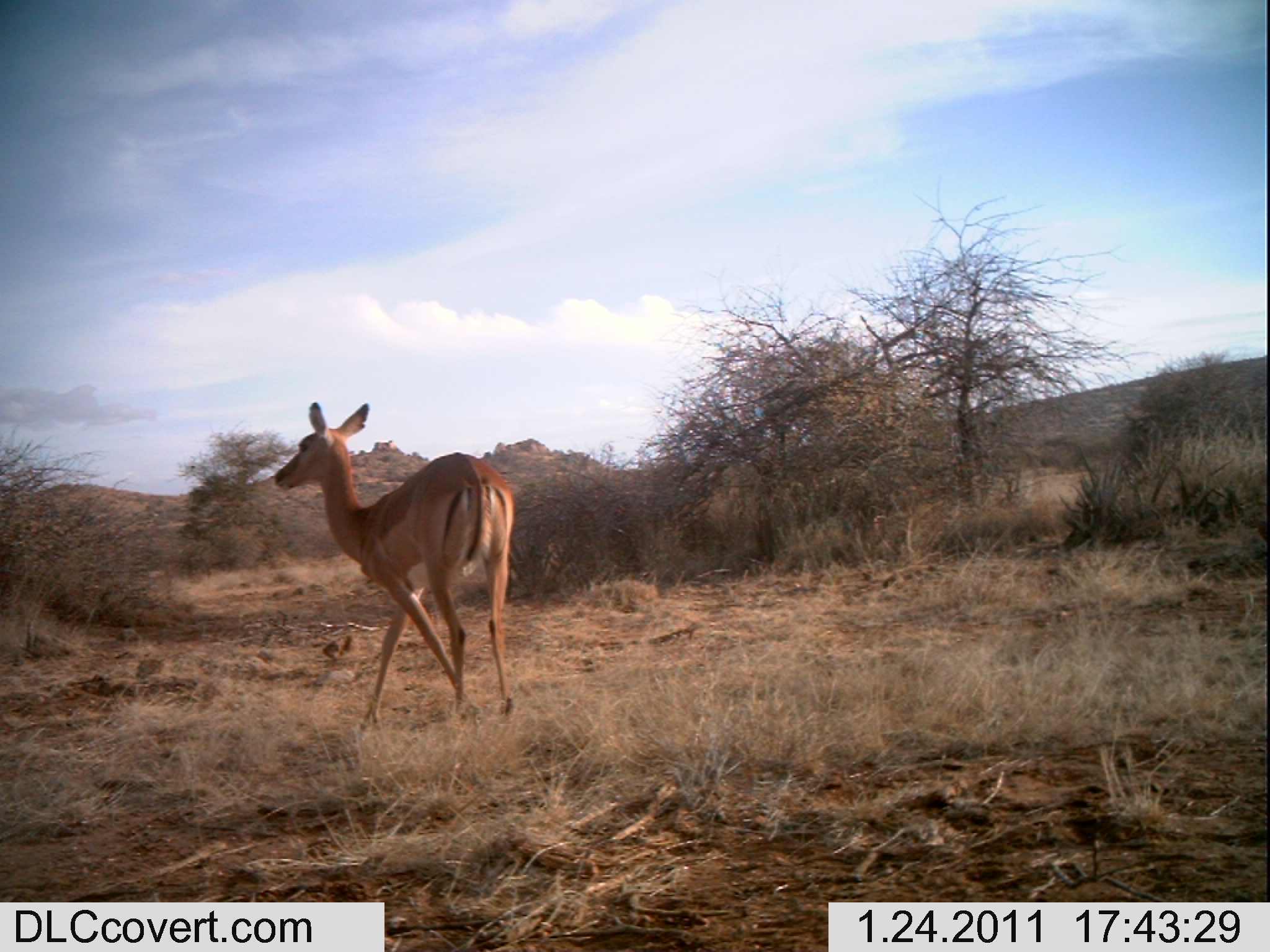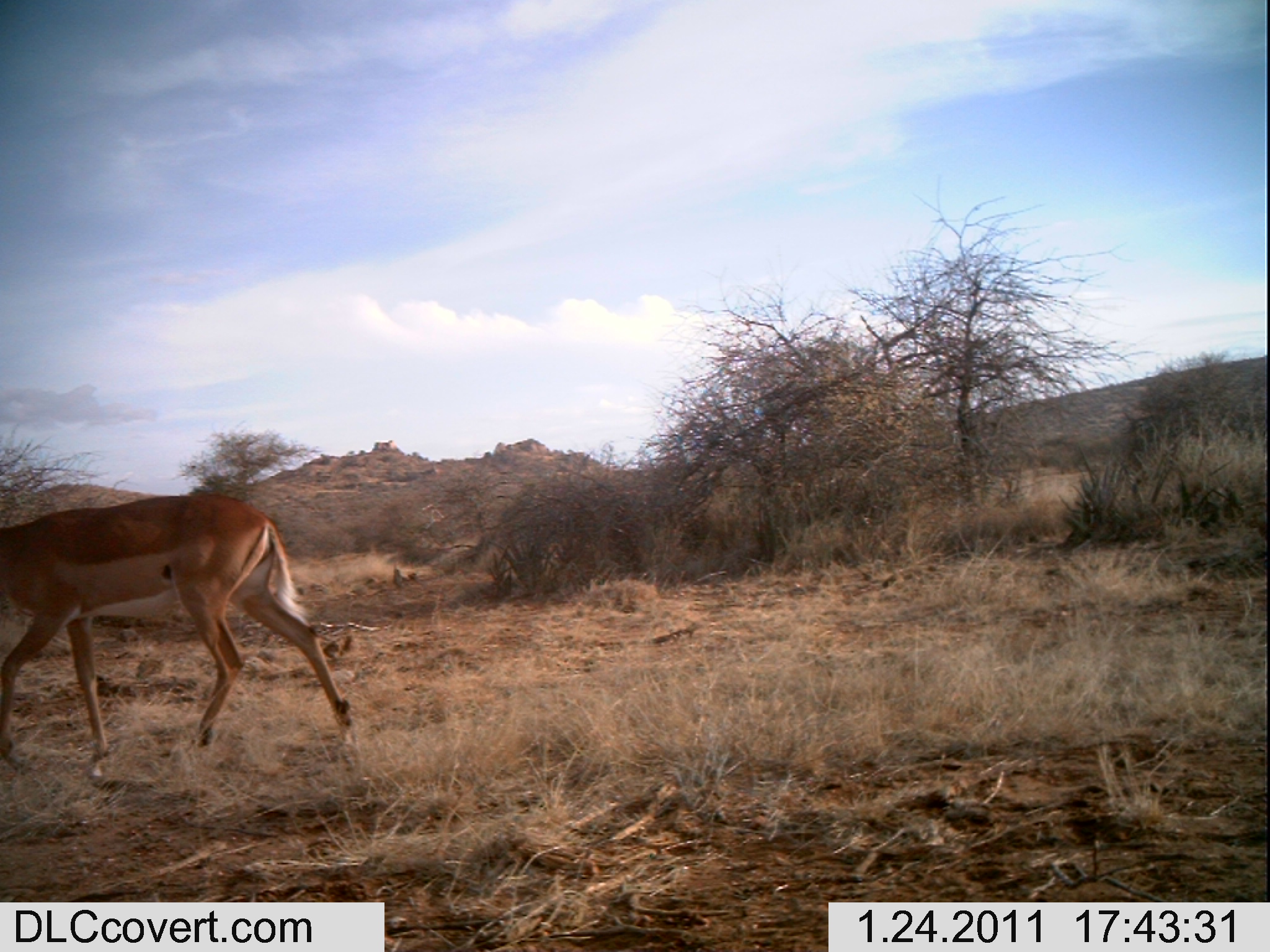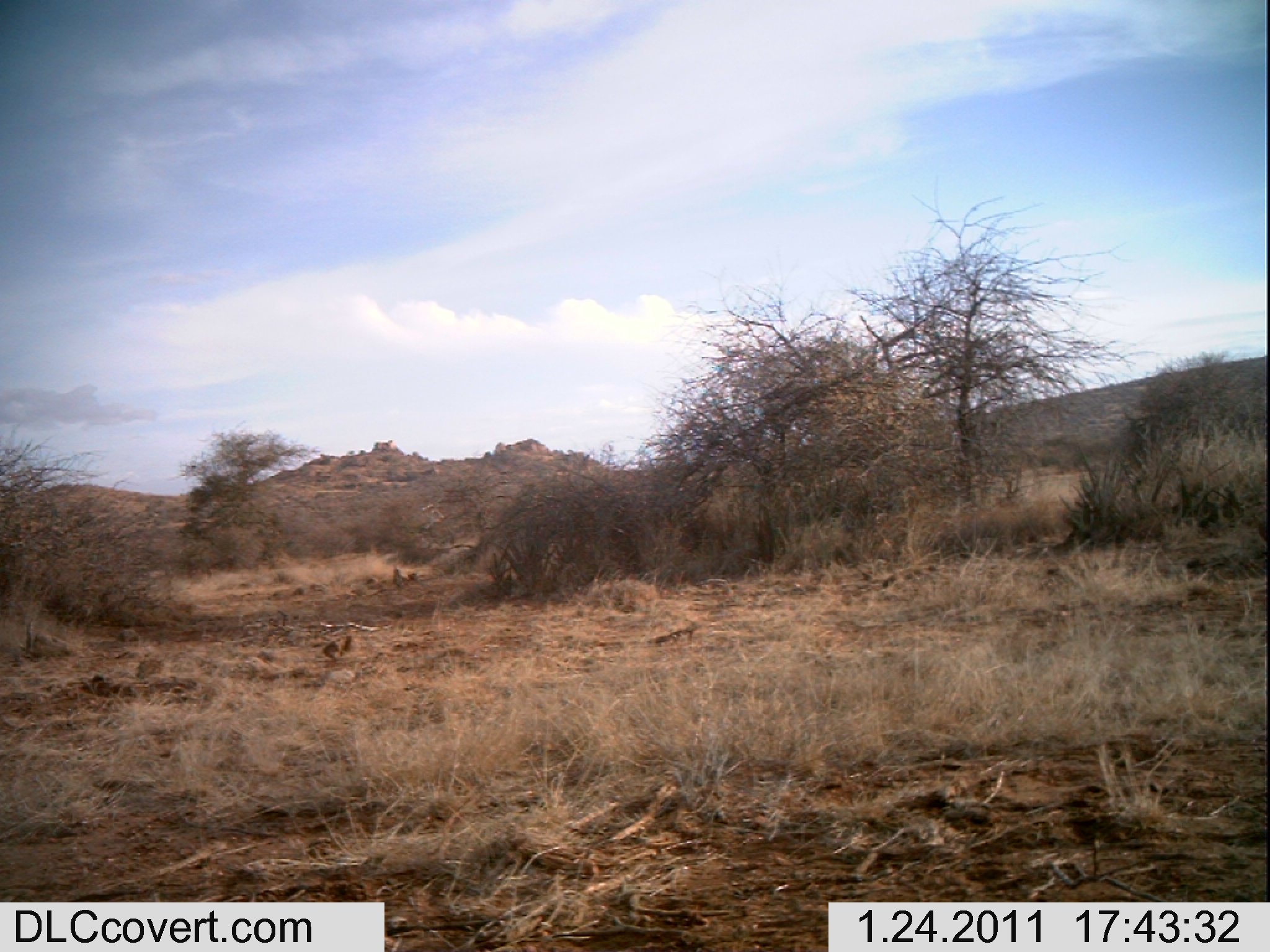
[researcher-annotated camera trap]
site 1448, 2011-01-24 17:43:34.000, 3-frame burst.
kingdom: Animalia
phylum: Chordata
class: Mammalia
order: Artiodactyla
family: Bovidae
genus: Aepyceros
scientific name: Aepyceros melampus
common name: impala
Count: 1.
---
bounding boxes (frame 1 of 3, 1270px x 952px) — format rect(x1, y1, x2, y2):
aepyceros melampus: rect(272, 402, 513, 726)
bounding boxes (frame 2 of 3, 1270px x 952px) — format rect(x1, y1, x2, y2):
aepyceros melampus: rect(0, 490, 352, 780)